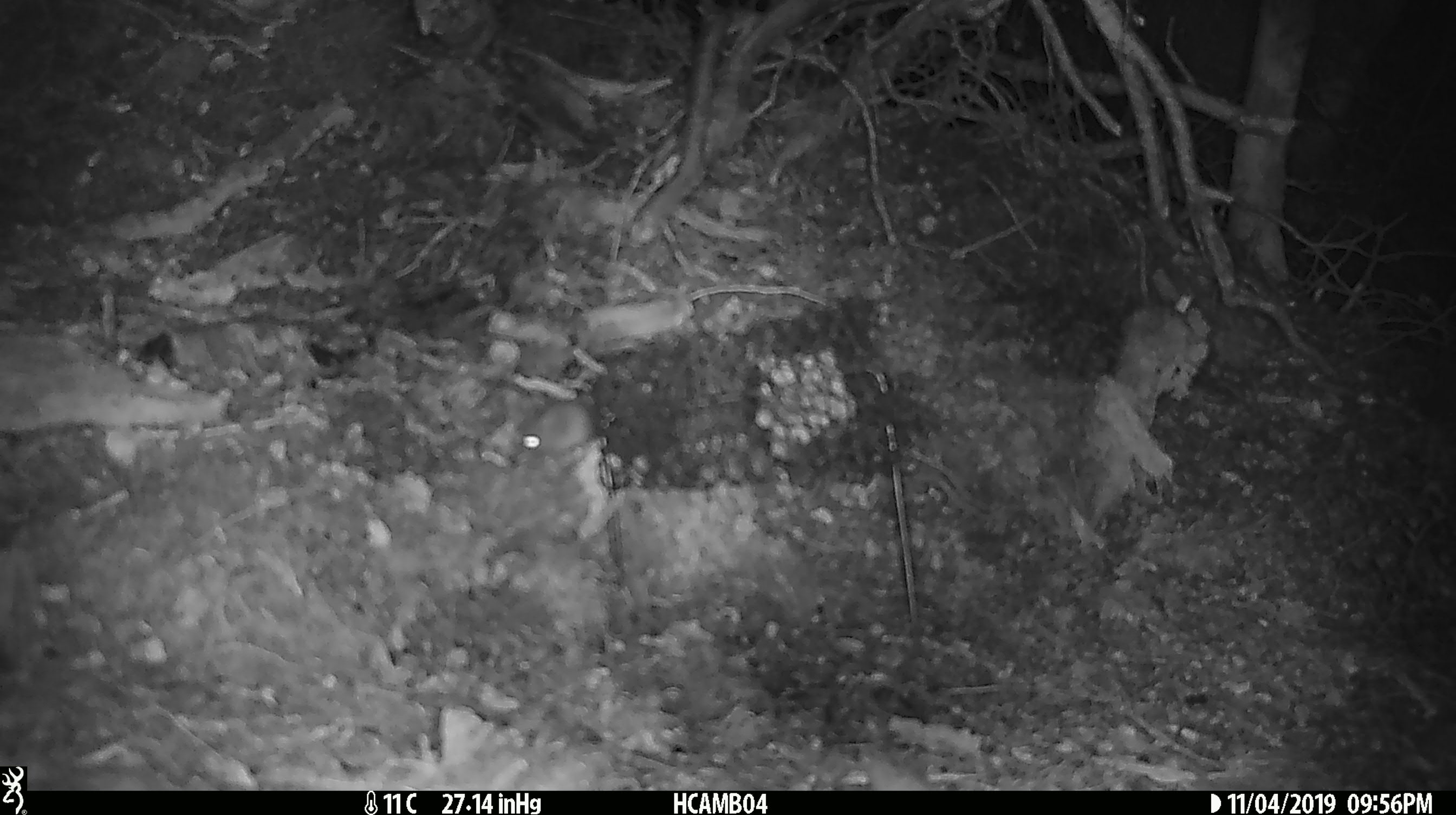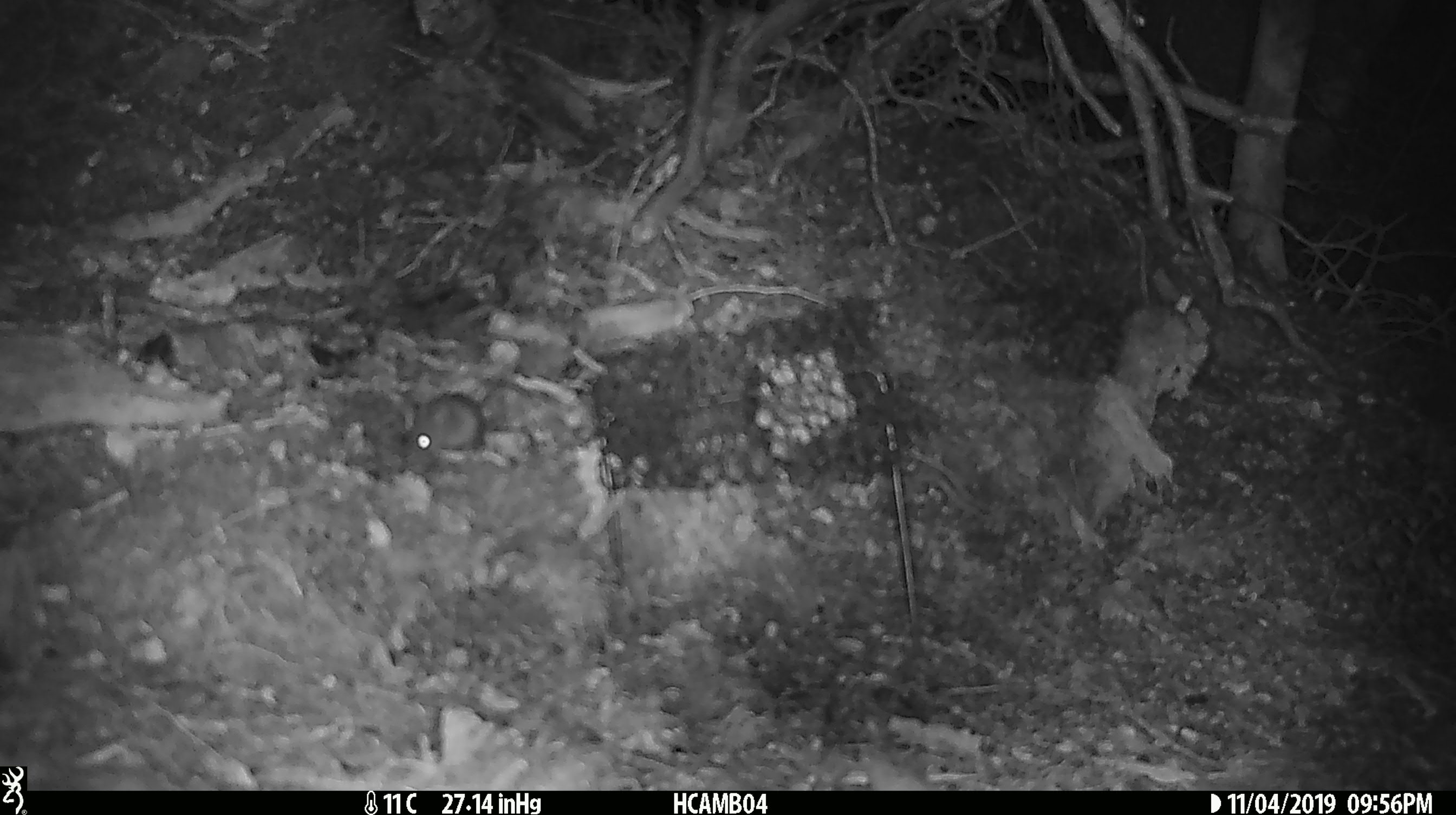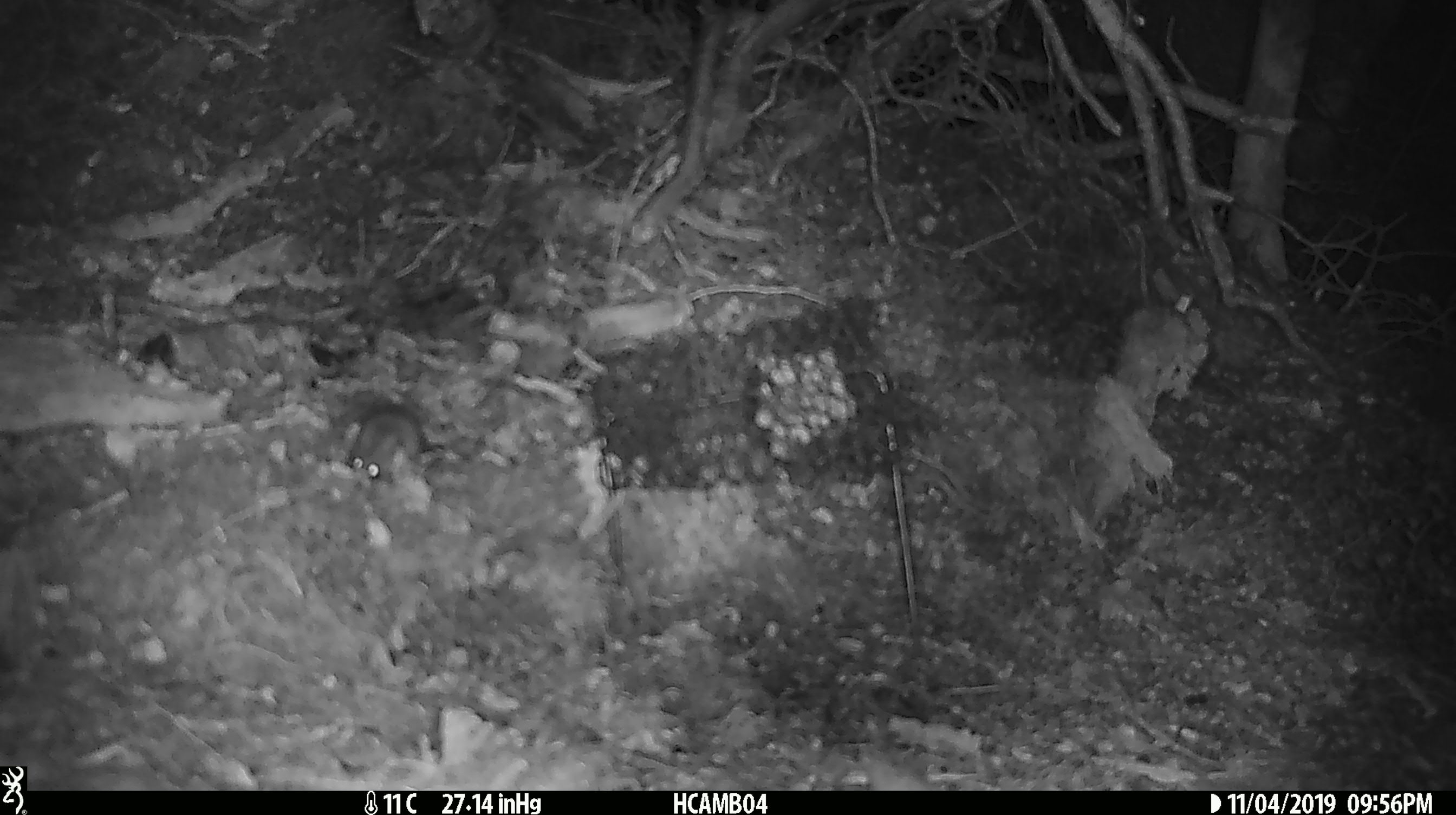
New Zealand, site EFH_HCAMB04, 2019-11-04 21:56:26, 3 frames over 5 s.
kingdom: Animalia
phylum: Chordata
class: Mammalia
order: Rodentia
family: Muridae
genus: Mus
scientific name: Mus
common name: mouse